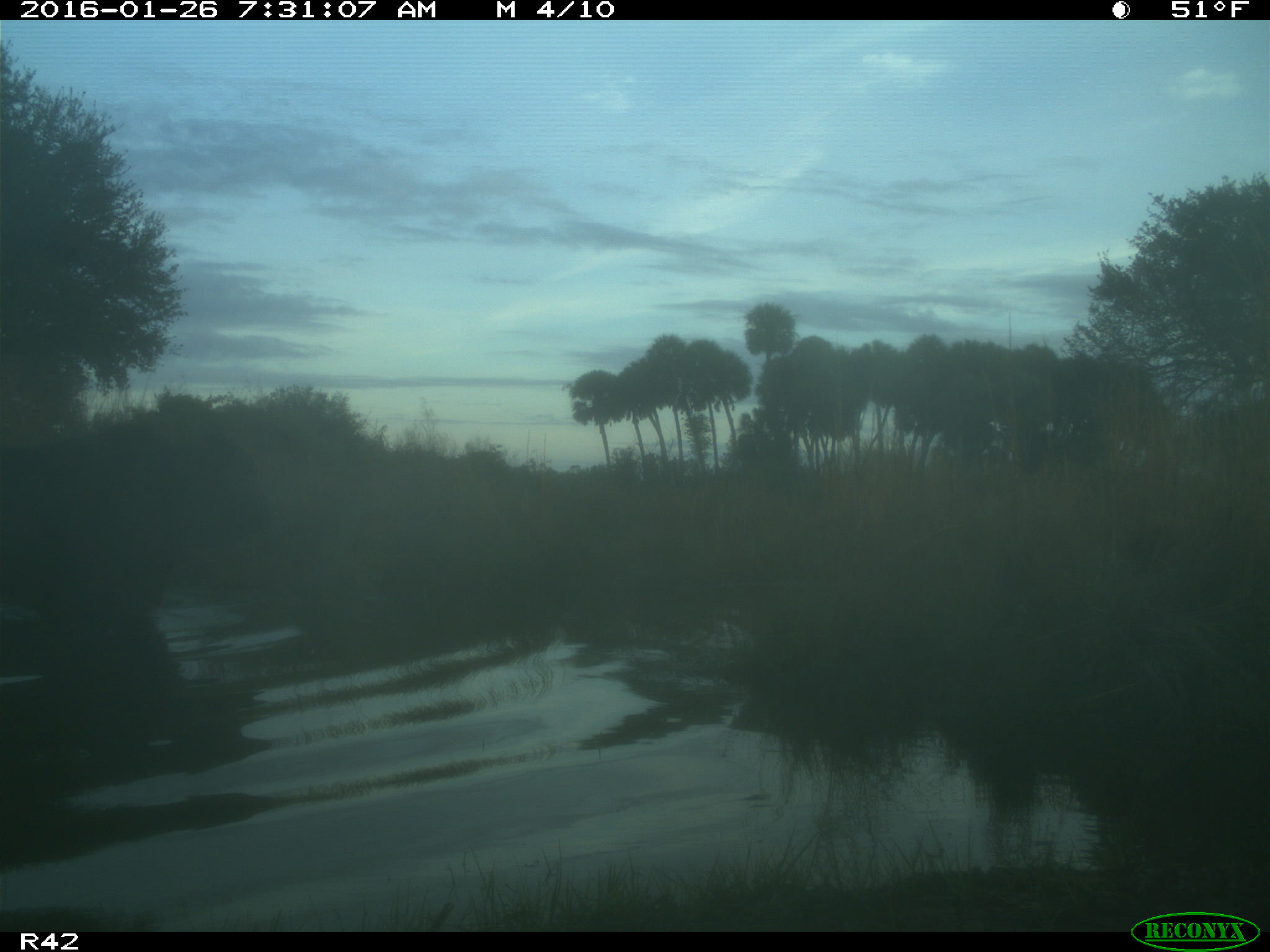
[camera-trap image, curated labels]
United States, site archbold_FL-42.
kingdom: Animalia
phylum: Chordata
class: Mammalia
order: Artiodactyla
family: Bovidae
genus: Bos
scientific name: Bos taurus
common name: domestic cow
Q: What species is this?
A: Bos taurus (domestic cow).